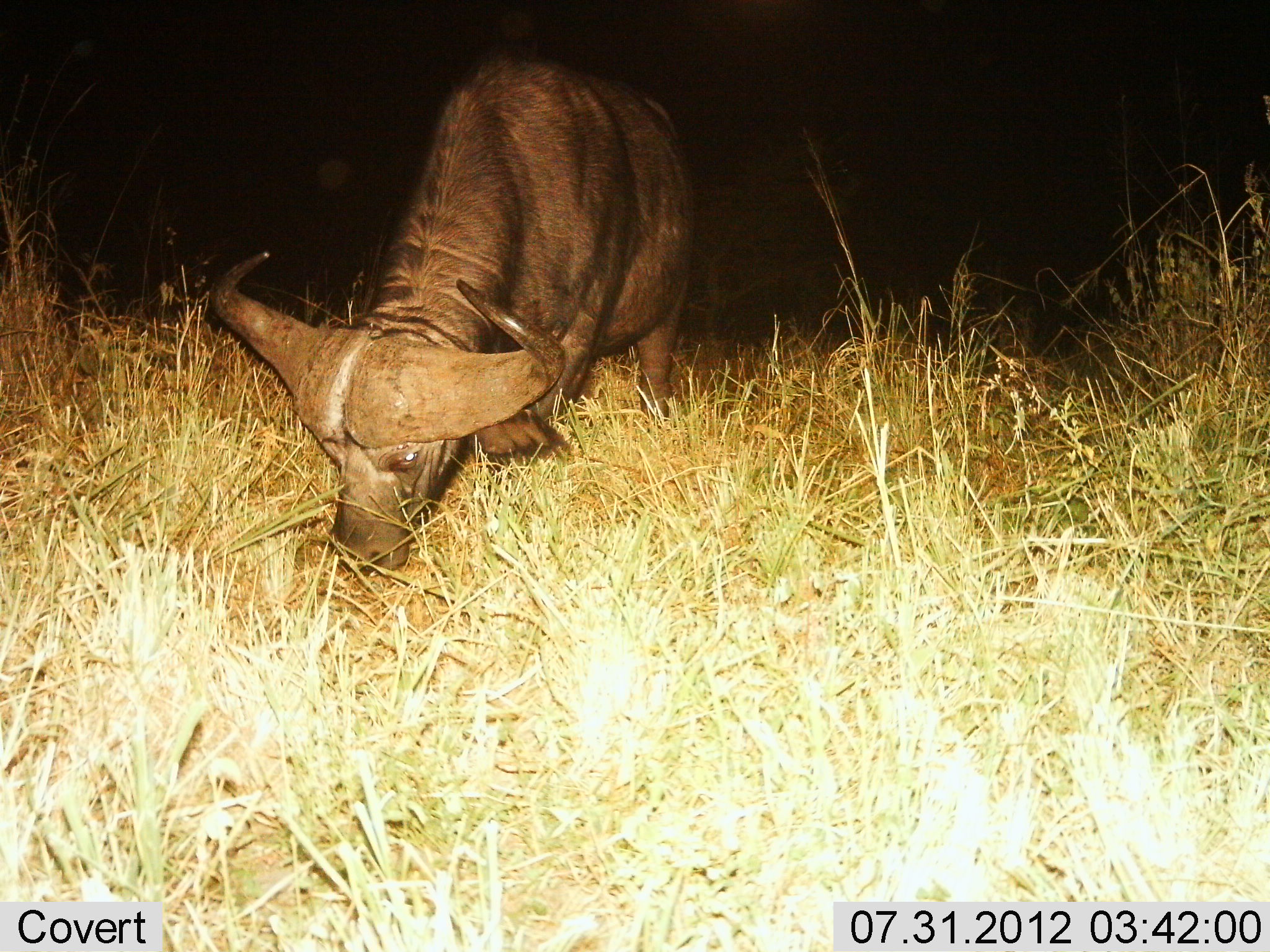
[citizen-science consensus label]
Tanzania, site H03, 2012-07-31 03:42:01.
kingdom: Animalia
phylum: Chordata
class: Mammalia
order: Artiodactyla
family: Bovidae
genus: Syncerus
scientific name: Syncerus caffer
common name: cape buffalo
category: buffalo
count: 1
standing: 10%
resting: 0%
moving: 0%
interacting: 0%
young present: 0%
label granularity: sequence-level